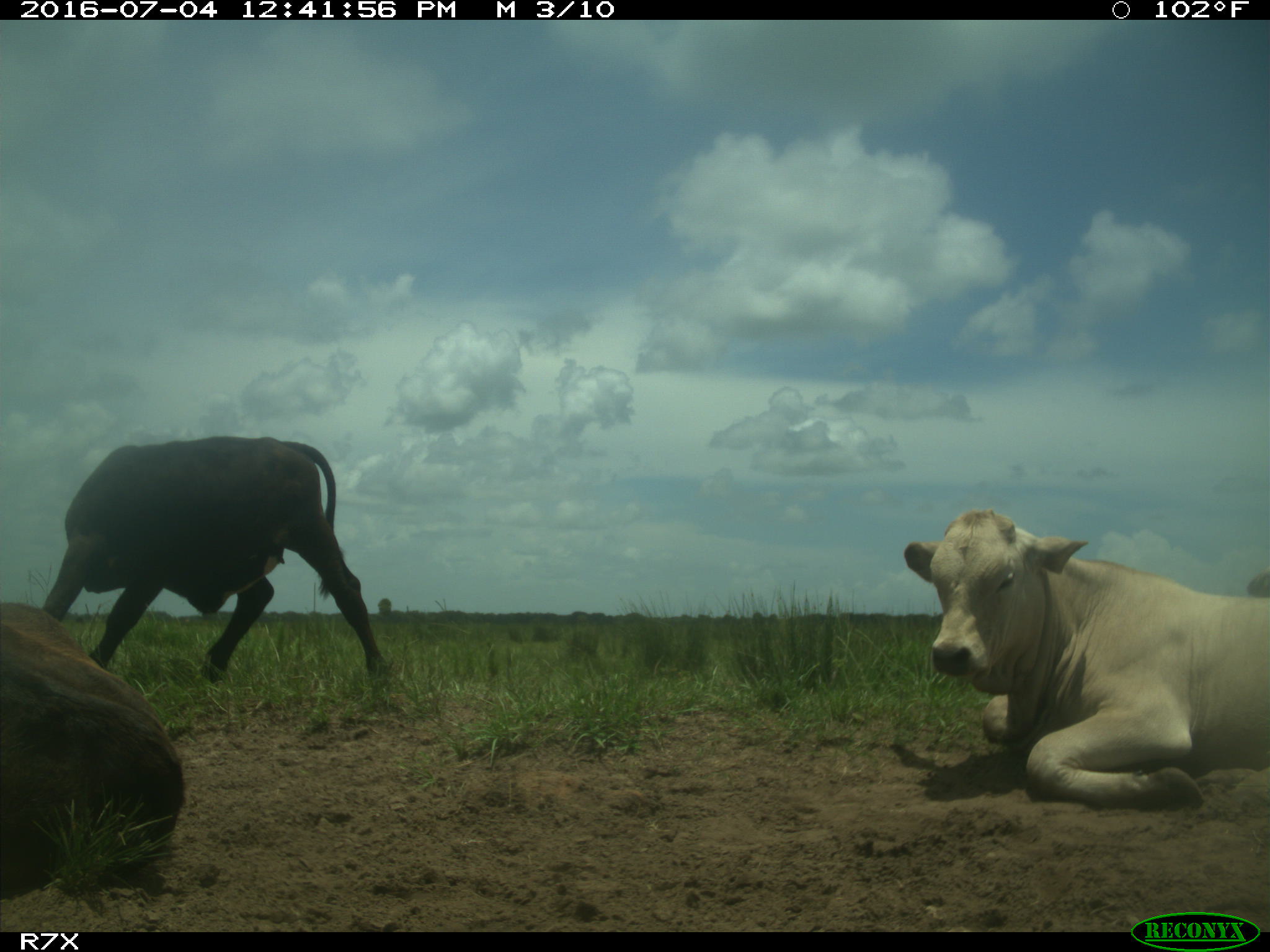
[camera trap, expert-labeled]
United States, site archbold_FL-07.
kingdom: Animalia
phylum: Chordata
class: Mammalia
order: Artiodactyla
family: Bovidae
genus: Bos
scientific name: Bos taurus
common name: domestic cow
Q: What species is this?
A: Bos taurus (domestic cow).